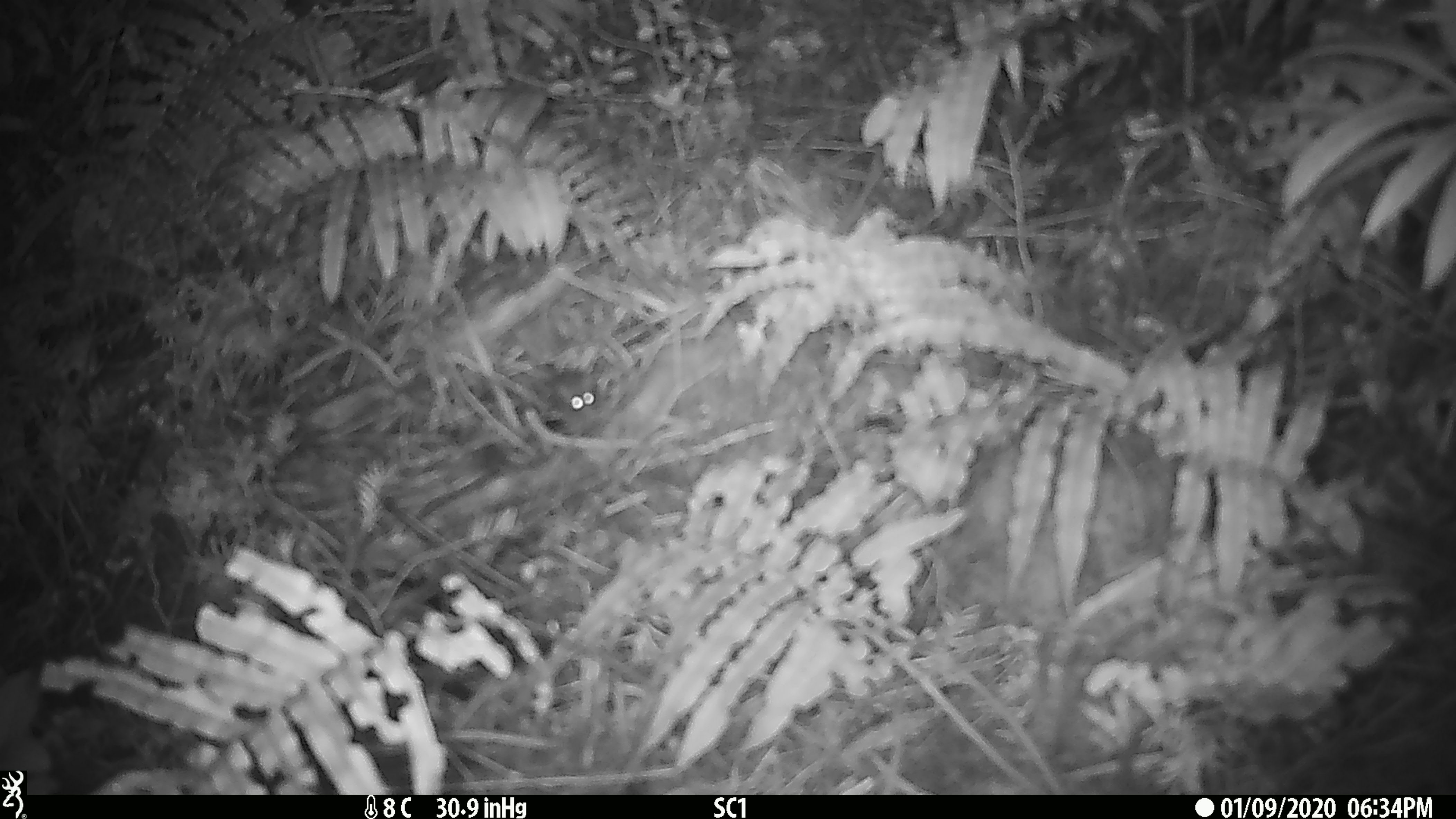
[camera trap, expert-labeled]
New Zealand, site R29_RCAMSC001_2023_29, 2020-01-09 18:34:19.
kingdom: Animalia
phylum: Chordata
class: Mammalia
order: Rodentia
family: Muridae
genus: Mus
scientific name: Mus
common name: mouse